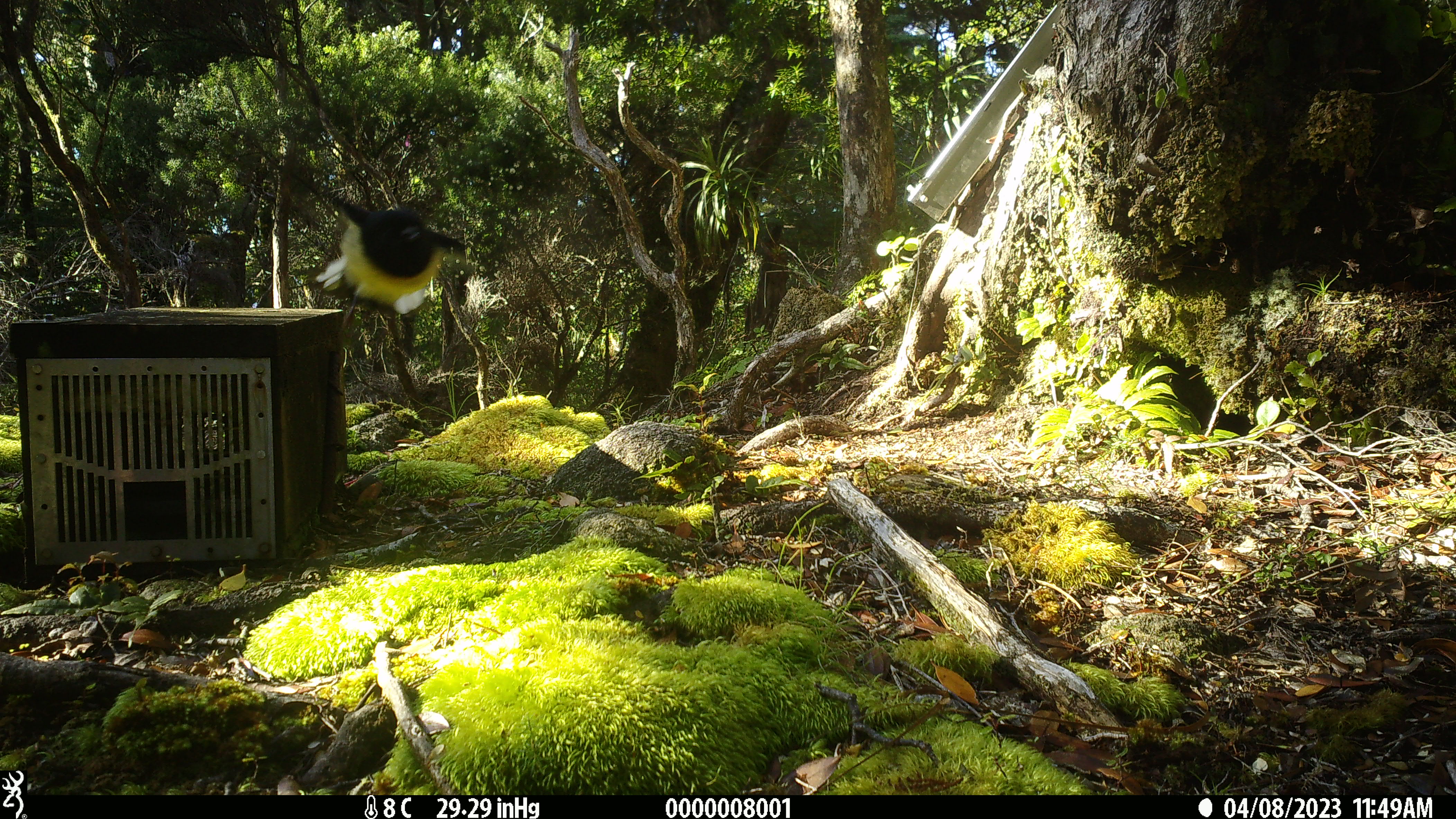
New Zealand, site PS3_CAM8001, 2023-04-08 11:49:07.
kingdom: Animalia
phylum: Chordata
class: Aves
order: Passeriformes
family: Petroicidae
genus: Petroica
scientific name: Petroica macrocephala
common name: tomtit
Tomtit (Petroica macrocephala).